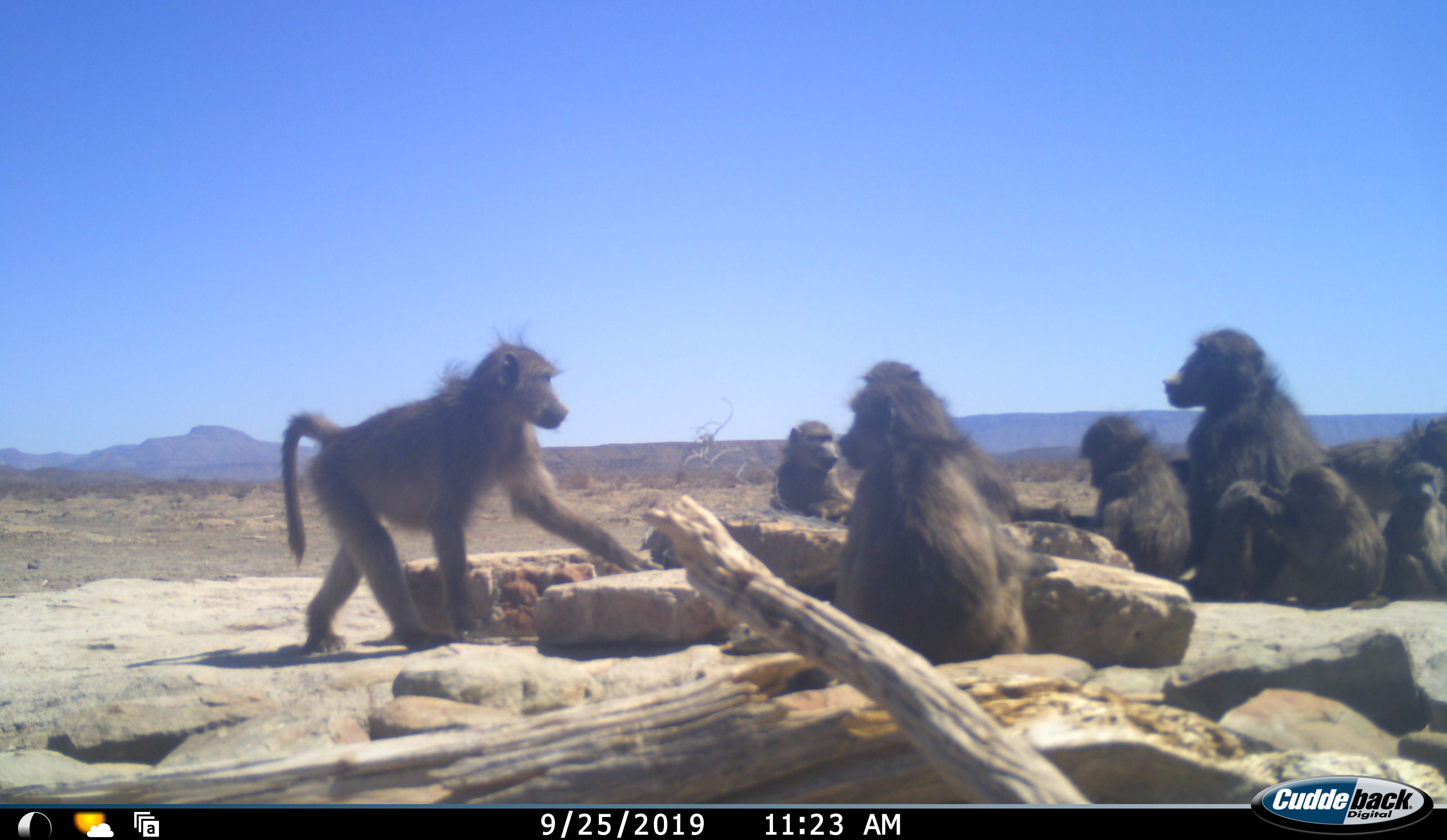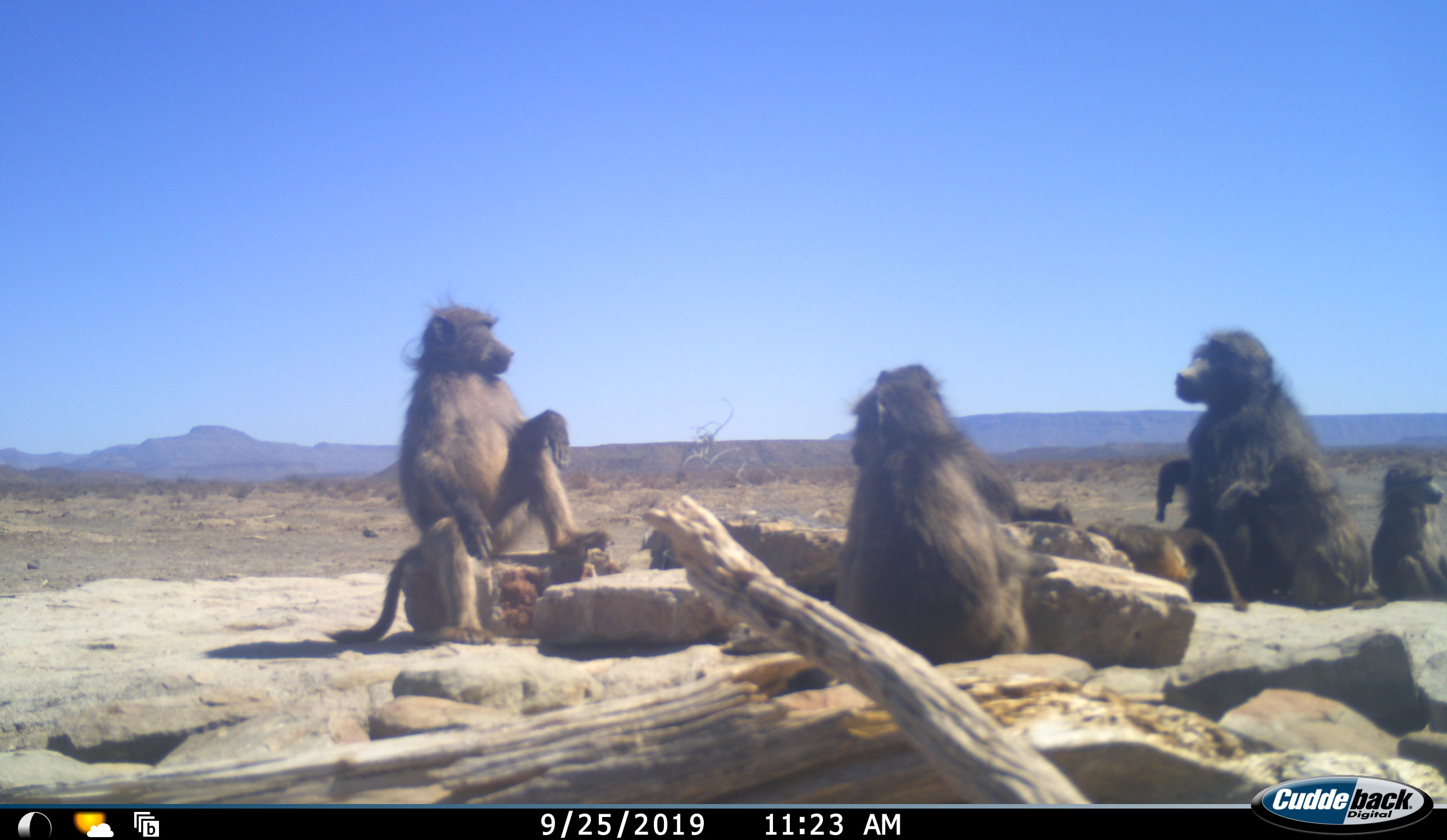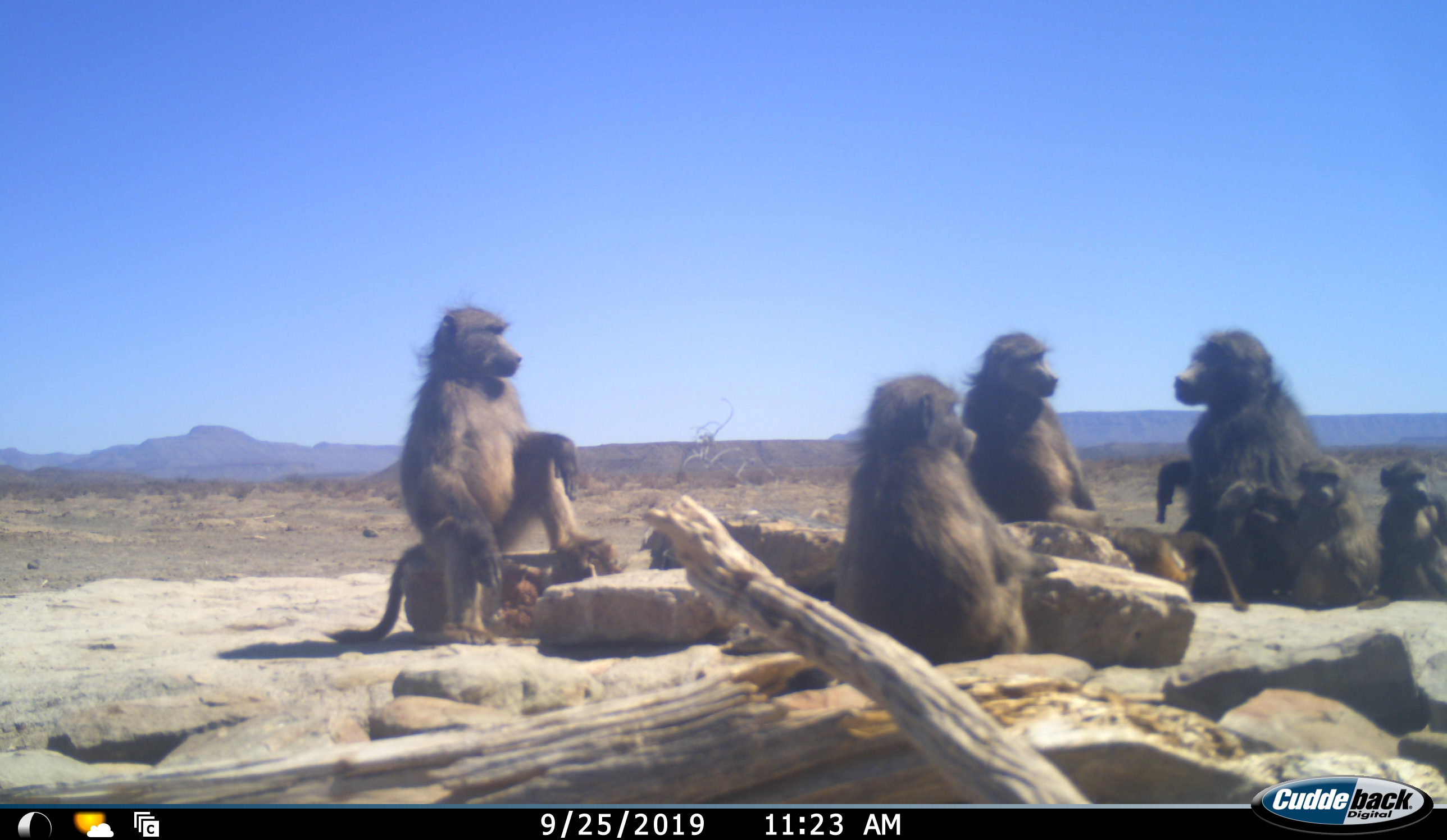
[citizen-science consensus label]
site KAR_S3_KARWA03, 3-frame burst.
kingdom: Animalia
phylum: Chordata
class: Mammalia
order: Primates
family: Cercopithecidae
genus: Papio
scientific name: Papio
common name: baboon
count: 8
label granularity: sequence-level